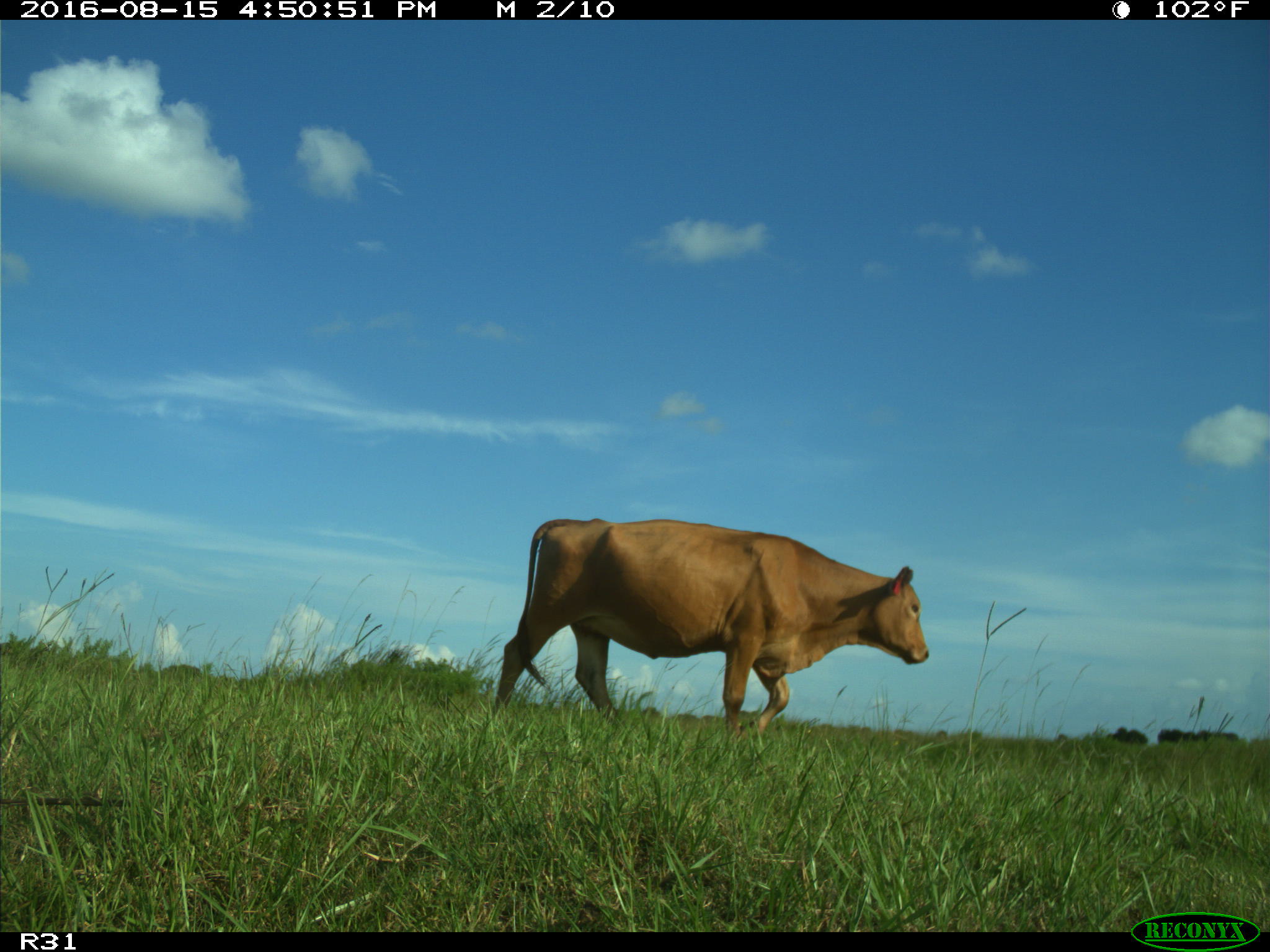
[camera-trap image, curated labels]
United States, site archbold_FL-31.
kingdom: Animalia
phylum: Chordata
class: Mammalia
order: Artiodactyla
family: Bovidae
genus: Bos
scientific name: Bos taurus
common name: domestic cow